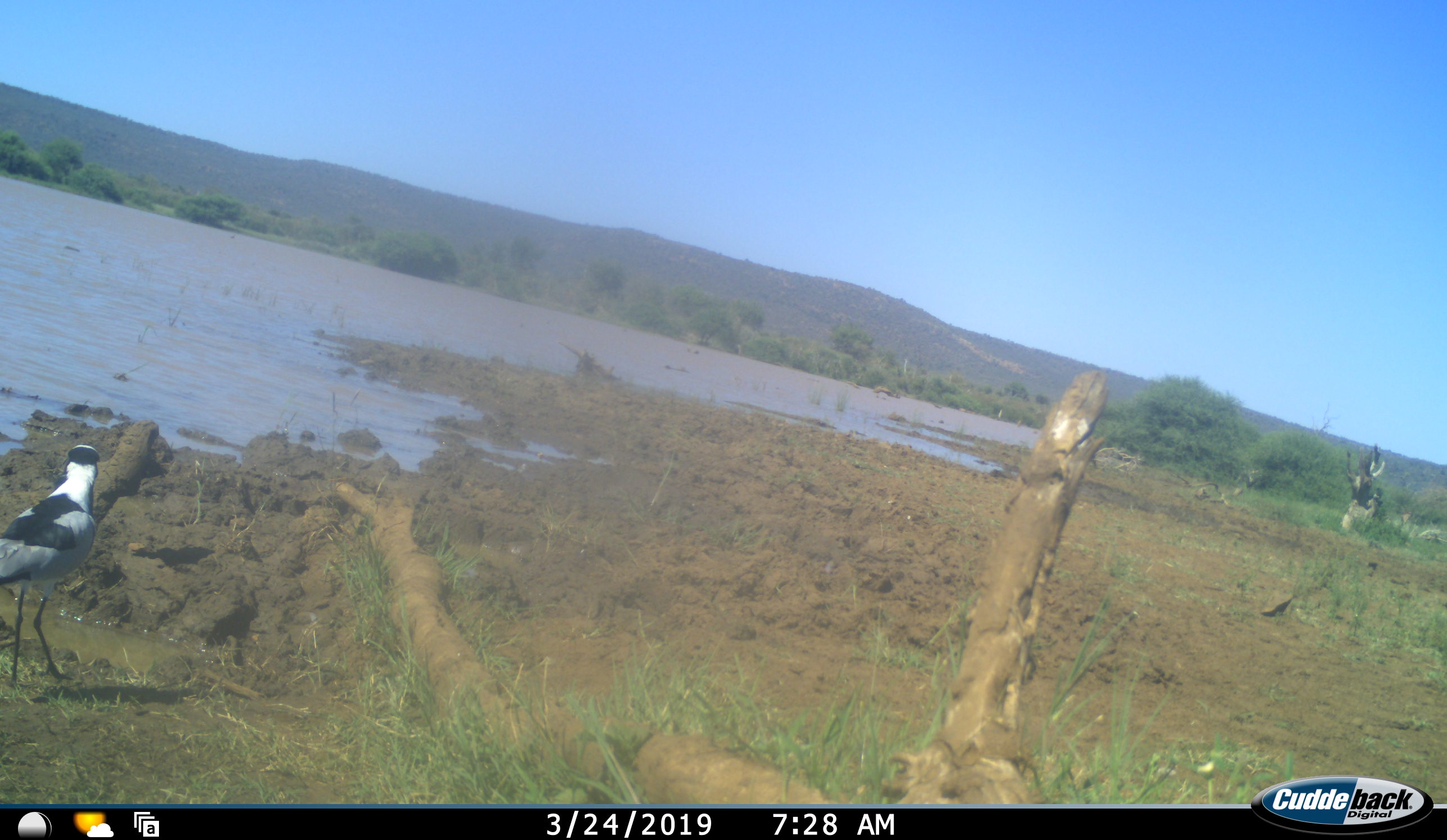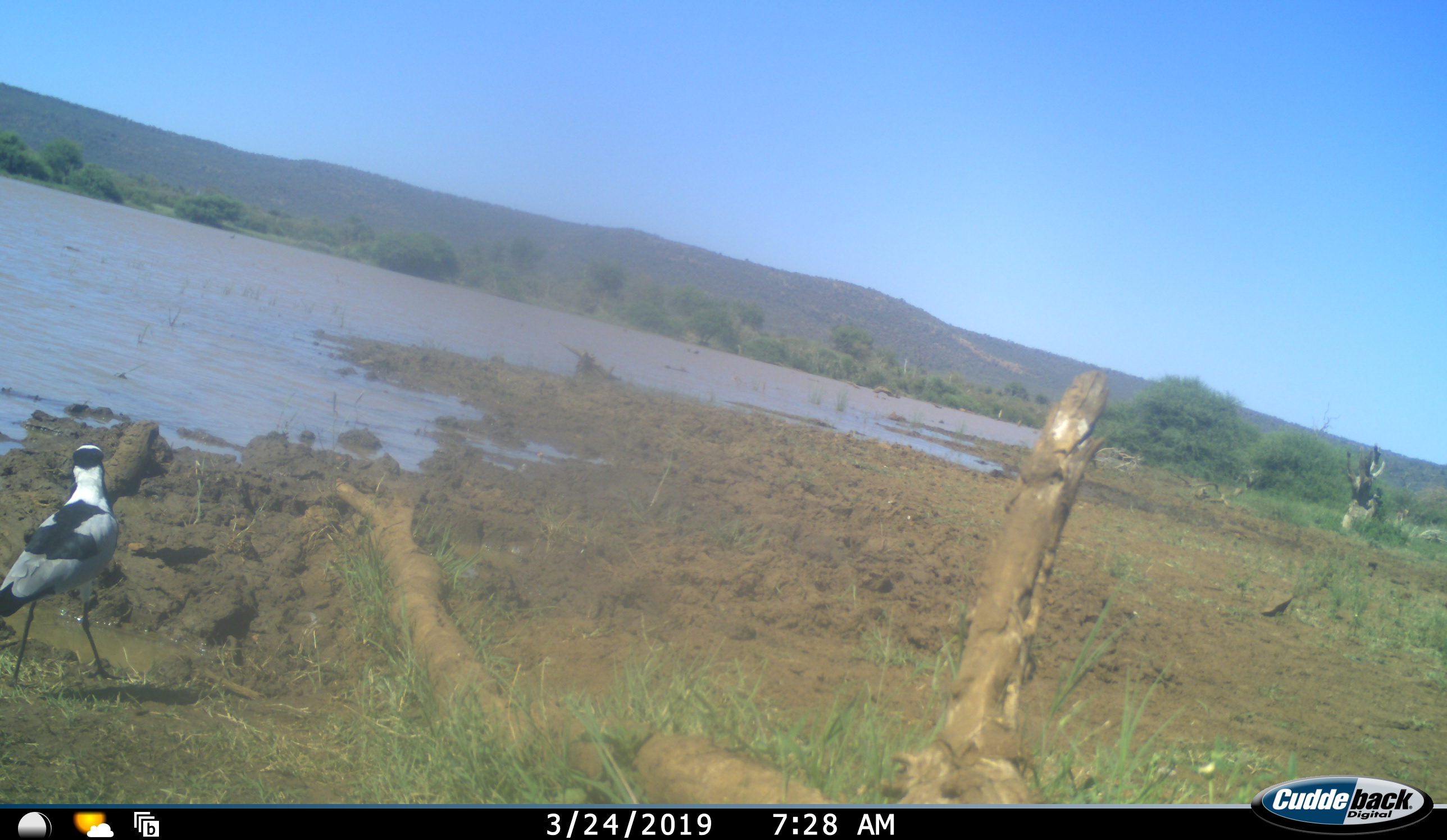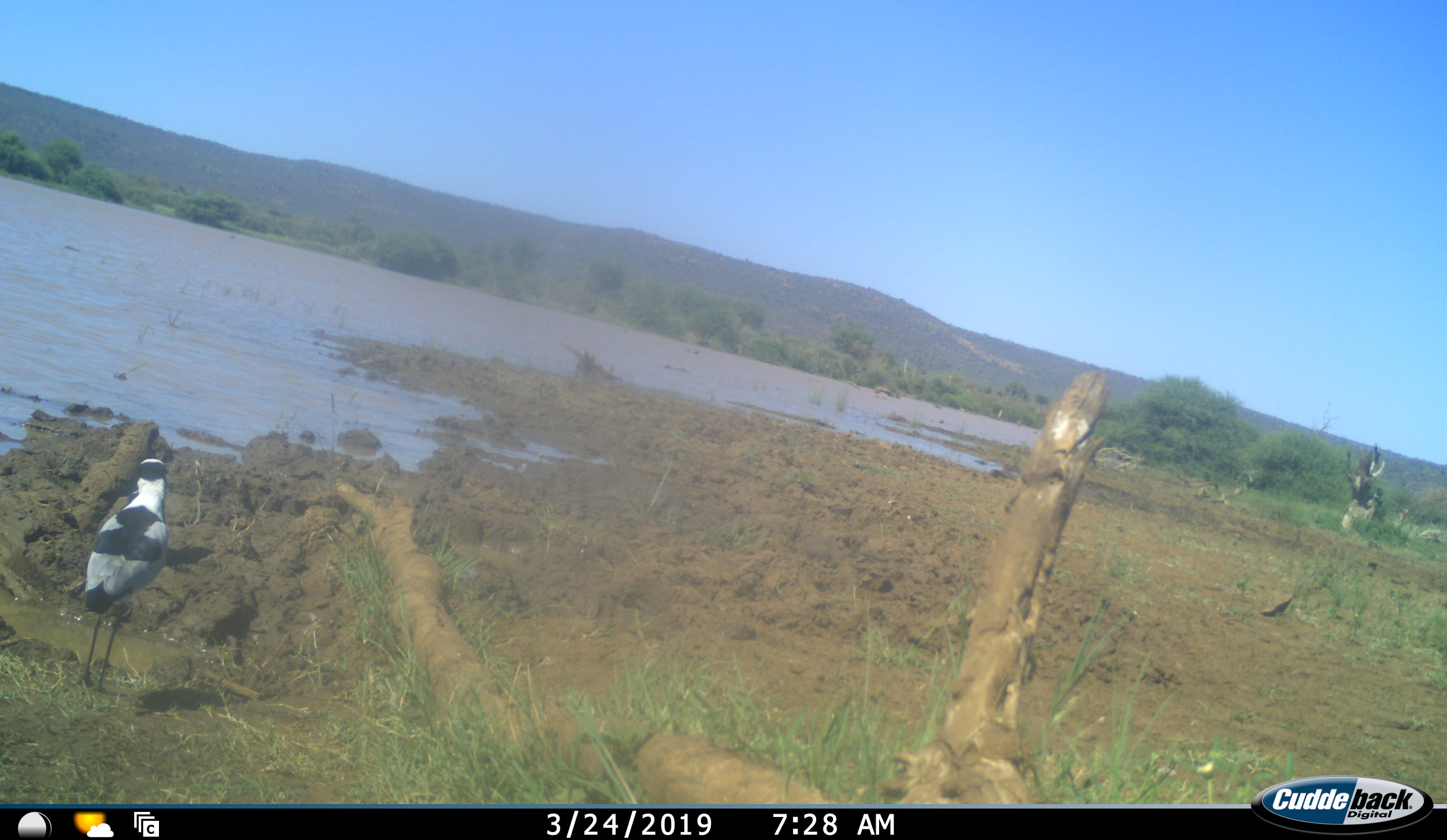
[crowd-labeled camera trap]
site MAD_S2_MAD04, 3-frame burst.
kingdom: Animalia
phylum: Chordata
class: Aves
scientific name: Aves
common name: bird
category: birdother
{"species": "birdother (bird) (Aves)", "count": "1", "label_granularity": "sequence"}